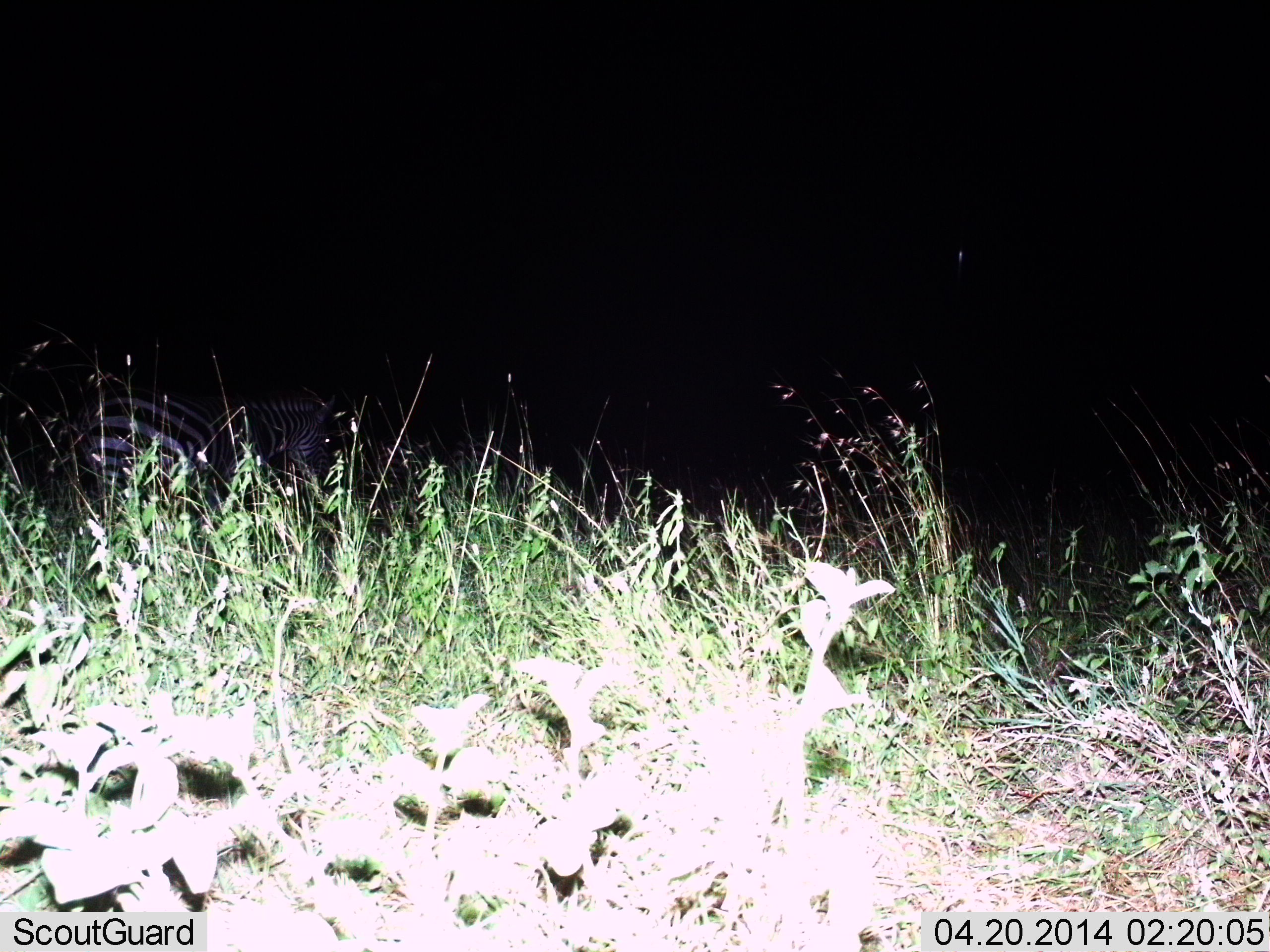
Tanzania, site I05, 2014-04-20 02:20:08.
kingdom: Animalia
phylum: Chordata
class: Mammalia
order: Perissodactyla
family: Equidae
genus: Equus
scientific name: Equus quagga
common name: plains zebra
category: zebra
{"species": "zebra (plains zebra) (Equus quagga)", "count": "1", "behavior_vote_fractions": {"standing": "80%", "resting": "0%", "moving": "10%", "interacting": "0%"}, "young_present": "0%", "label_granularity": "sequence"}